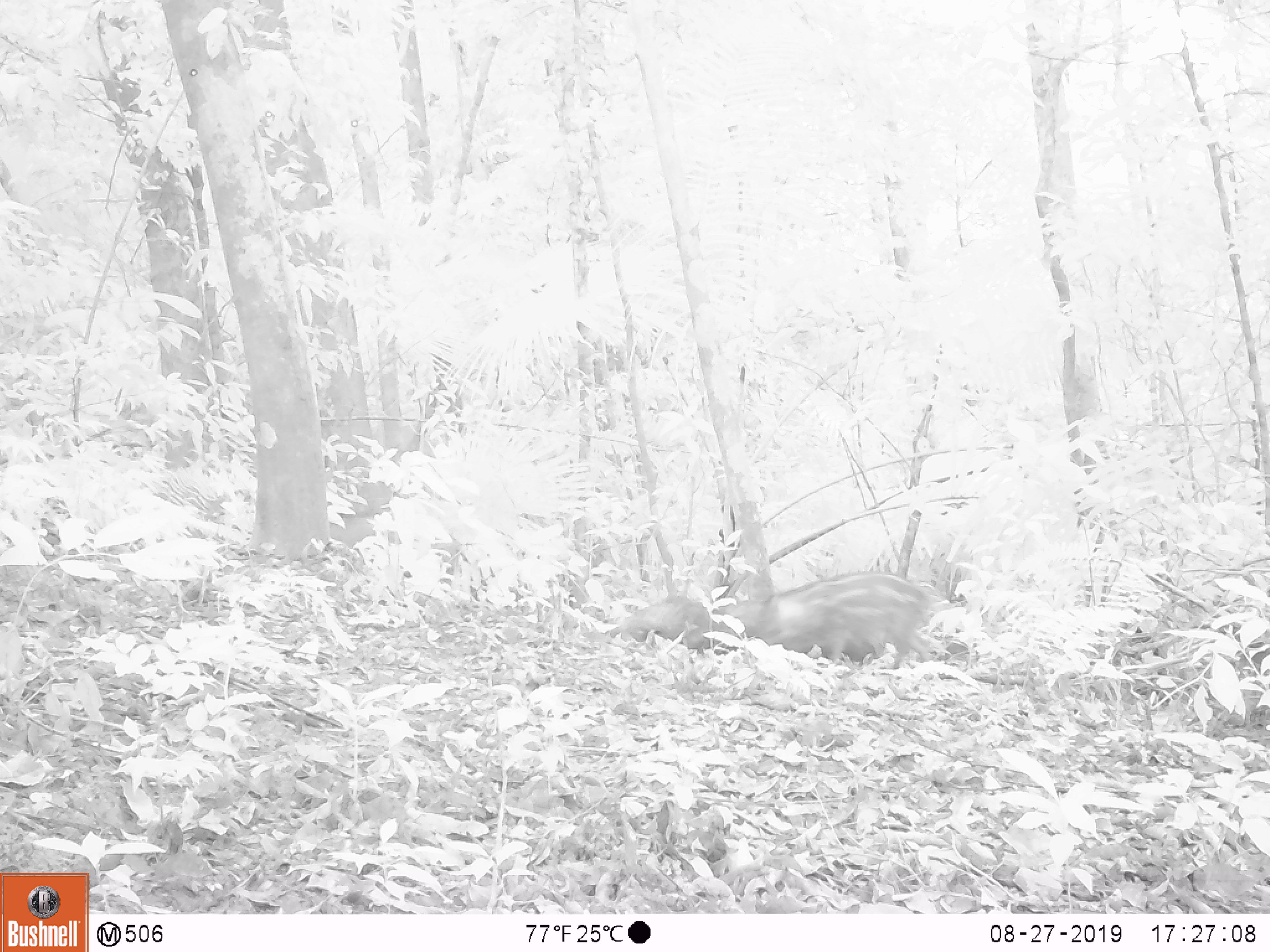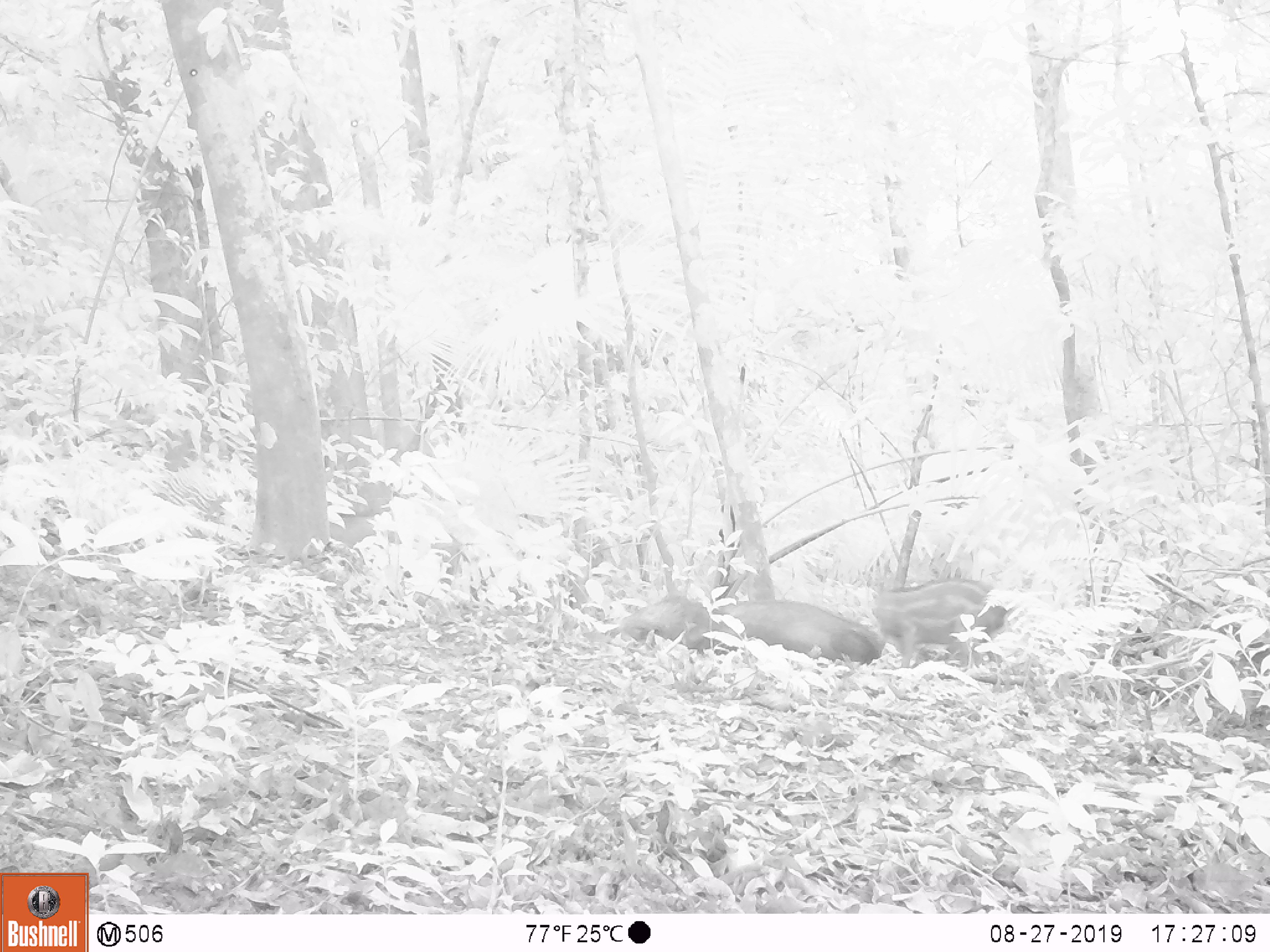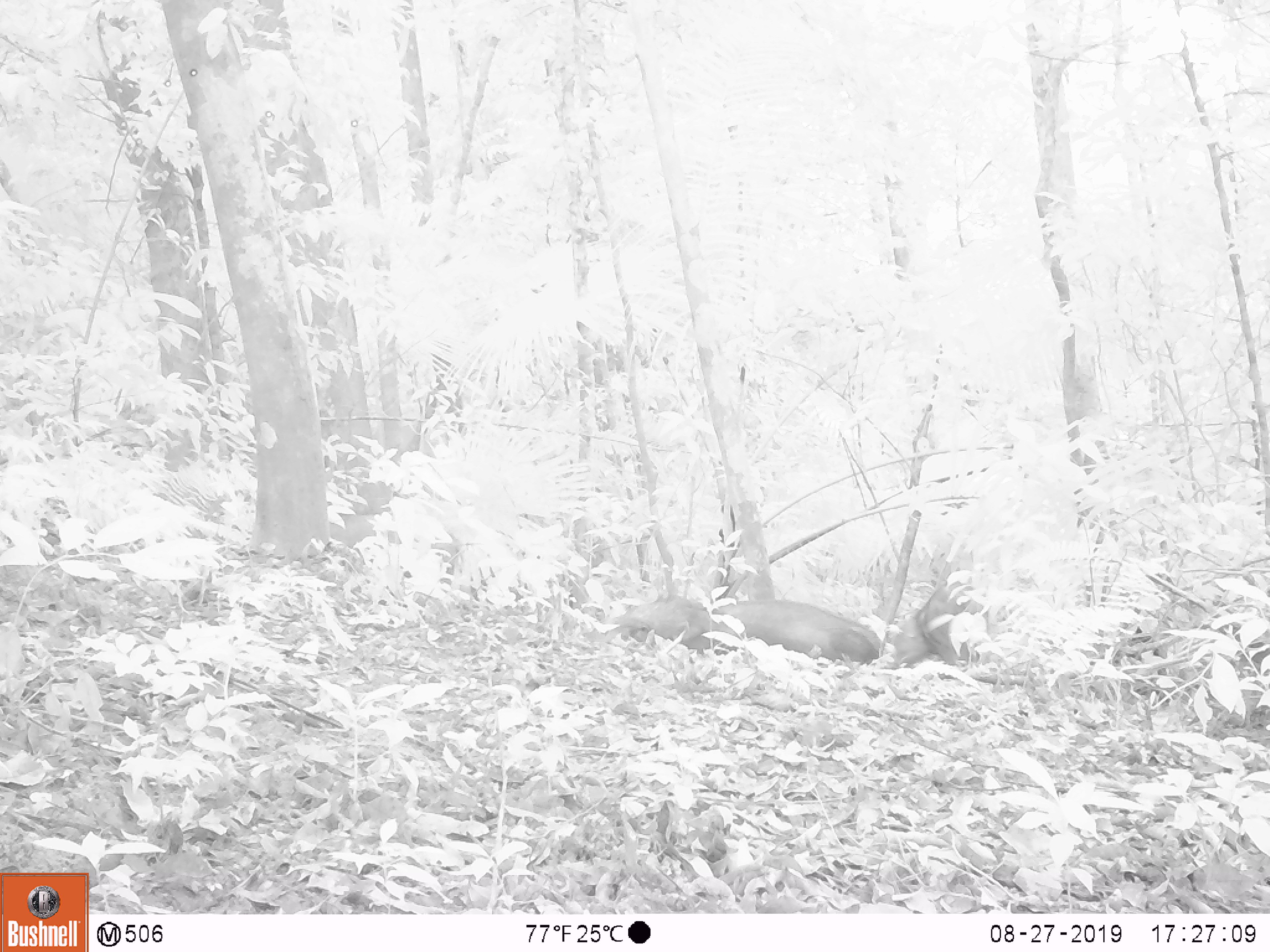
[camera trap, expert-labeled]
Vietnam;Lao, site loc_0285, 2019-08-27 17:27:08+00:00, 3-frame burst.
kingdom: Animalia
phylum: Chordata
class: Mammalia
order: Artiodactyla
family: Suidae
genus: Sus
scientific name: Sus scrofa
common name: eurasian wild pig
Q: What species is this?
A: Eurasian wild pig (Sus scrofa).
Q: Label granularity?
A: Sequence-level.